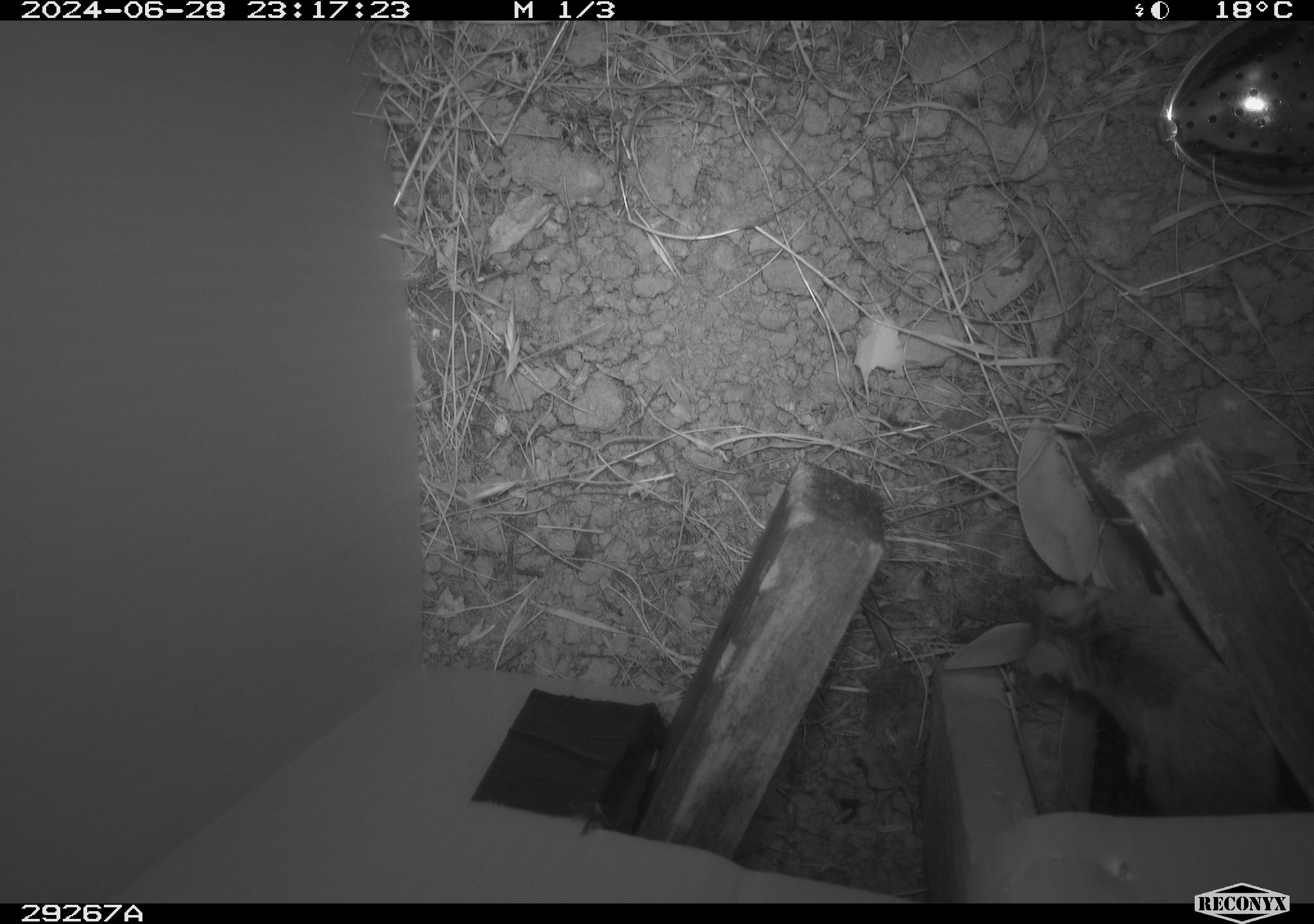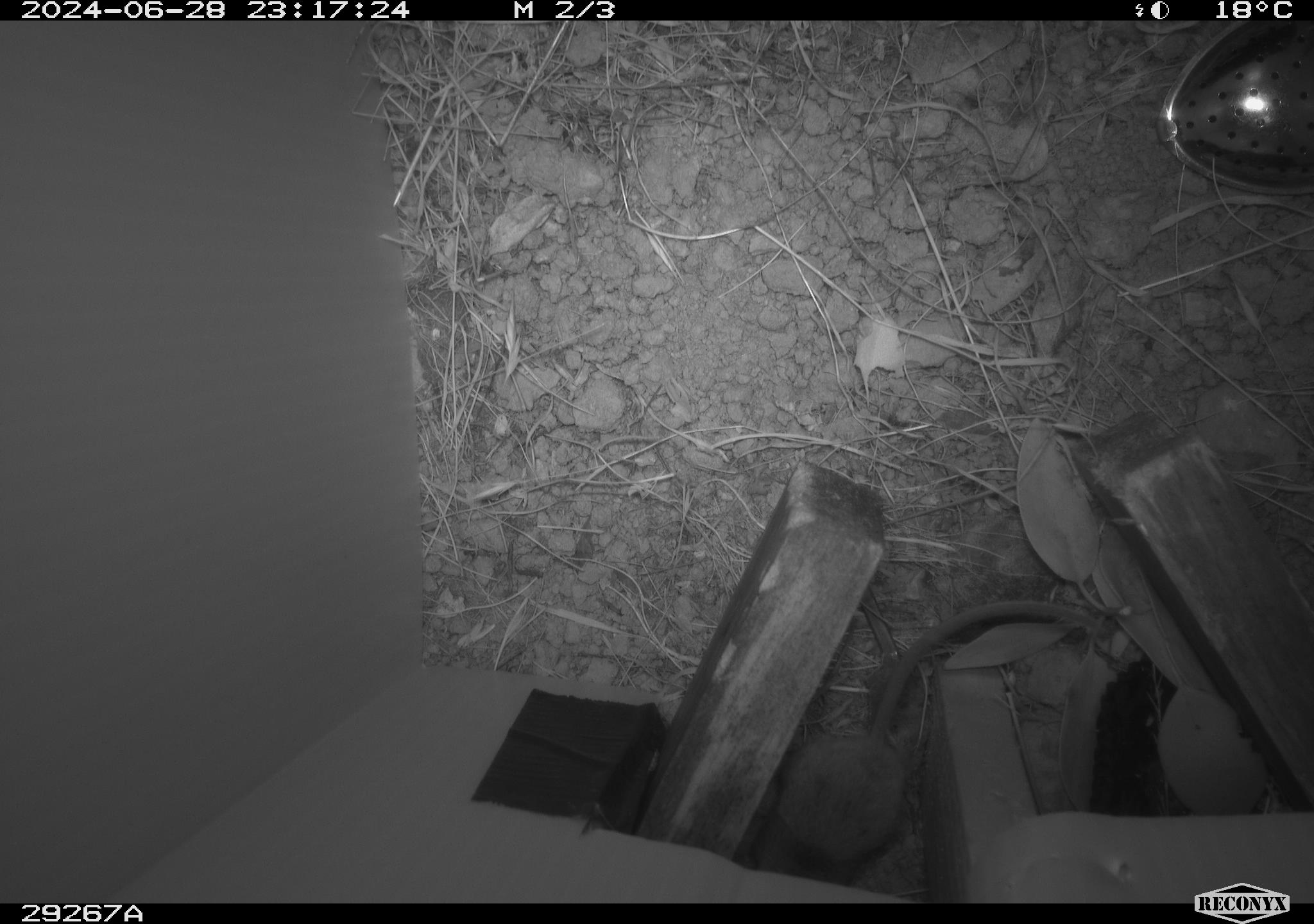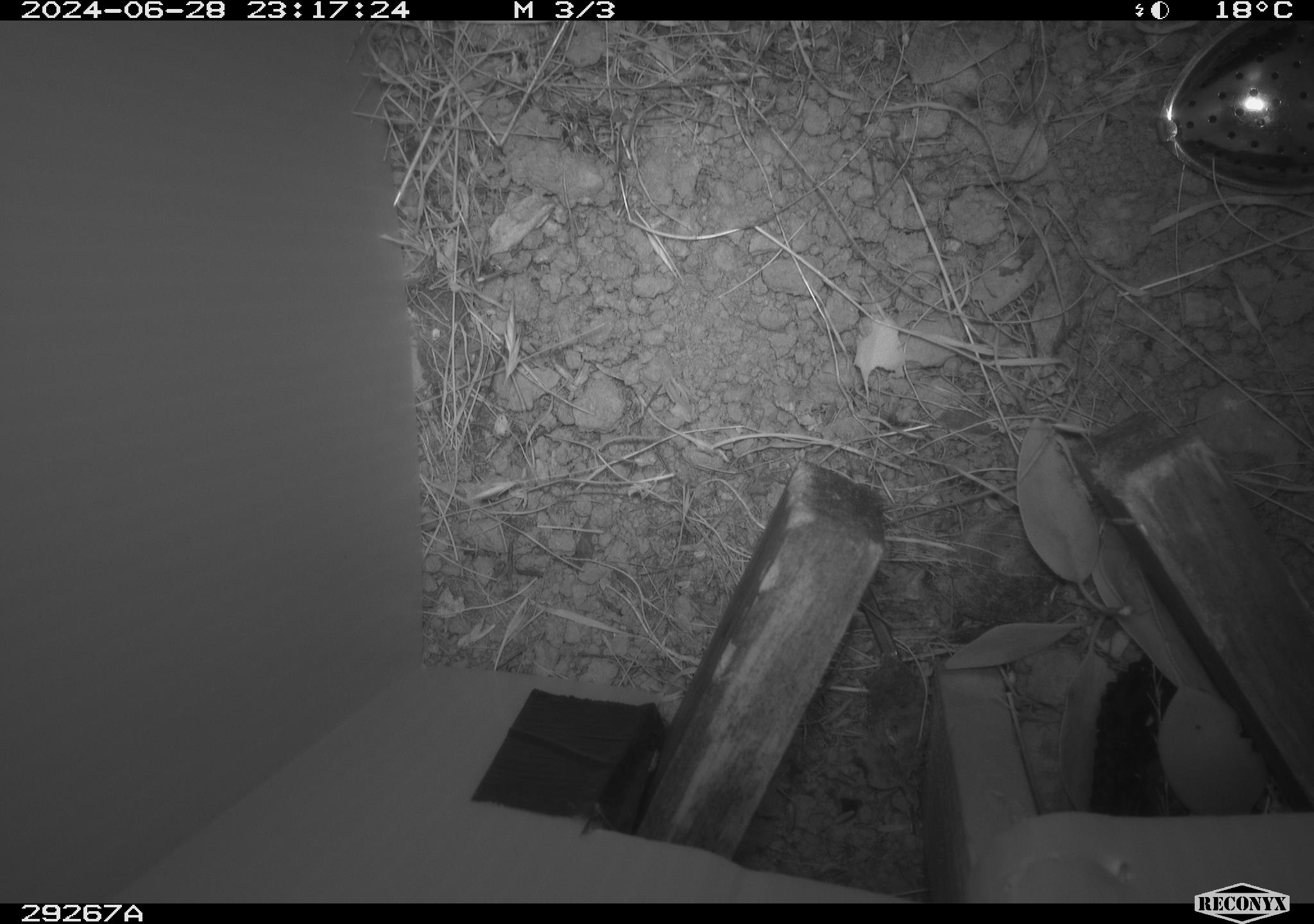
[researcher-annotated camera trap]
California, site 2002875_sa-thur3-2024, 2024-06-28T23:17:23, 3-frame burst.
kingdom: Animalia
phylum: Chordata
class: Mammalia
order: Rodentia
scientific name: Rodentia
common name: mouse species